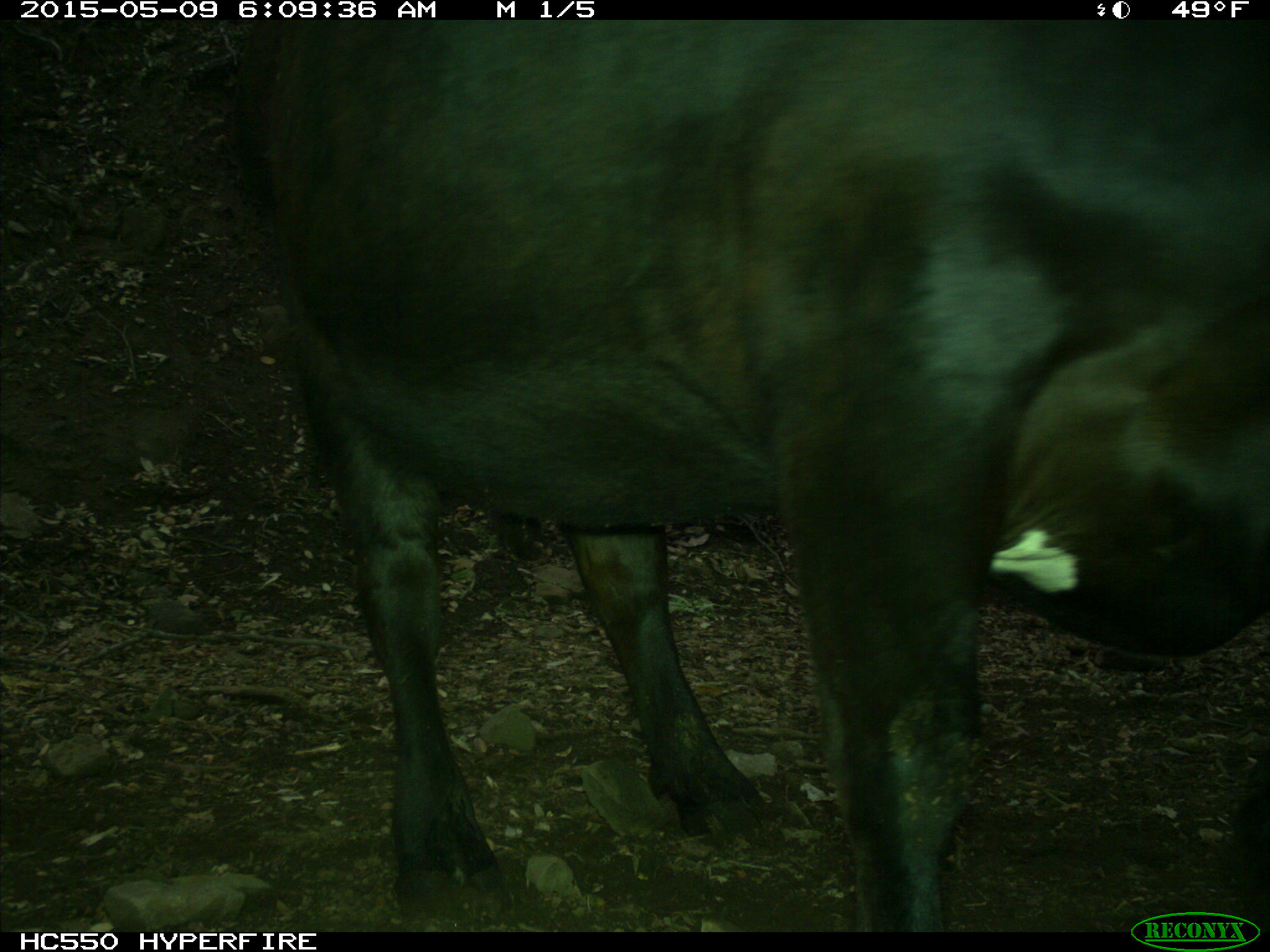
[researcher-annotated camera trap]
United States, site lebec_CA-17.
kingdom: Animalia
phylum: Chordata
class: Mammalia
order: Artiodactyla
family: Bovidae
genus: Bos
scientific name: Bos taurus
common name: domestic cow